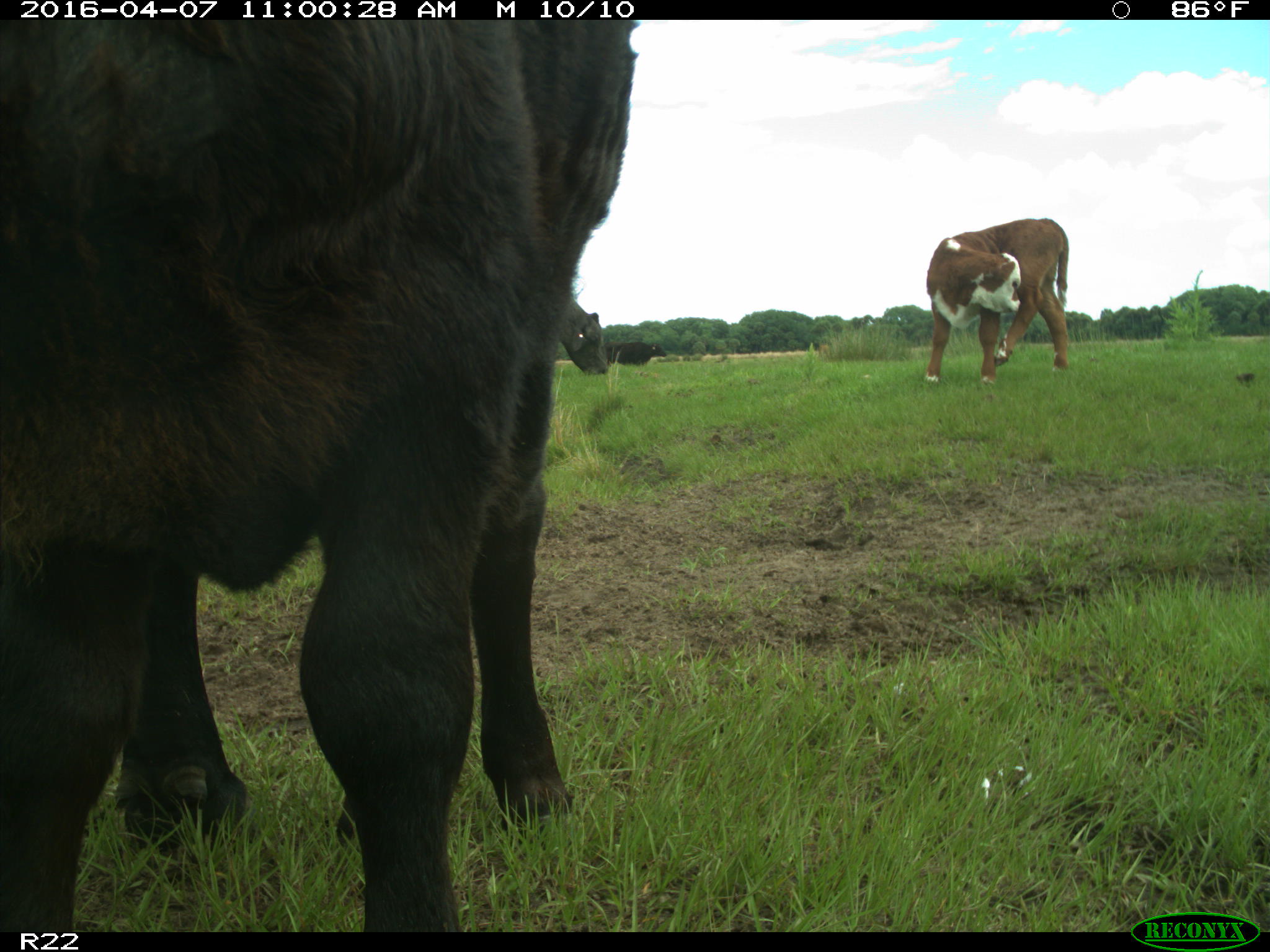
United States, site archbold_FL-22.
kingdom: Animalia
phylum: Chordata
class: Mammalia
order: Artiodactyla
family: Bovidae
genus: Bos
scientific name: Bos taurus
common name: domestic cow